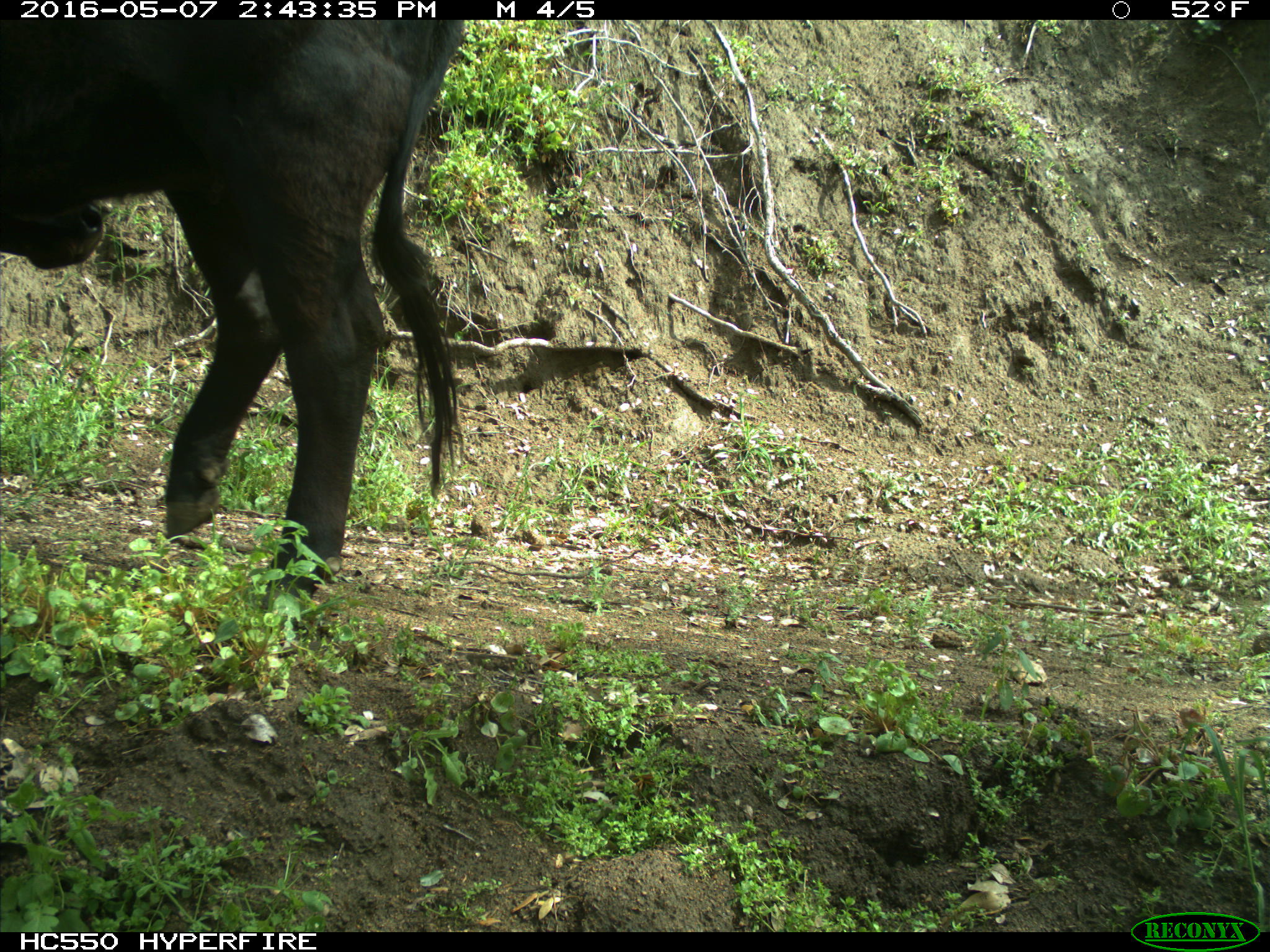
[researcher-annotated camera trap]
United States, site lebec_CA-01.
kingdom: Animalia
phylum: Chordata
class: Mammalia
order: Artiodactyla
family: Bovidae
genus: Bos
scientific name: Bos taurus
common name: domestic cow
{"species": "Bos taurus (domestic cow)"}